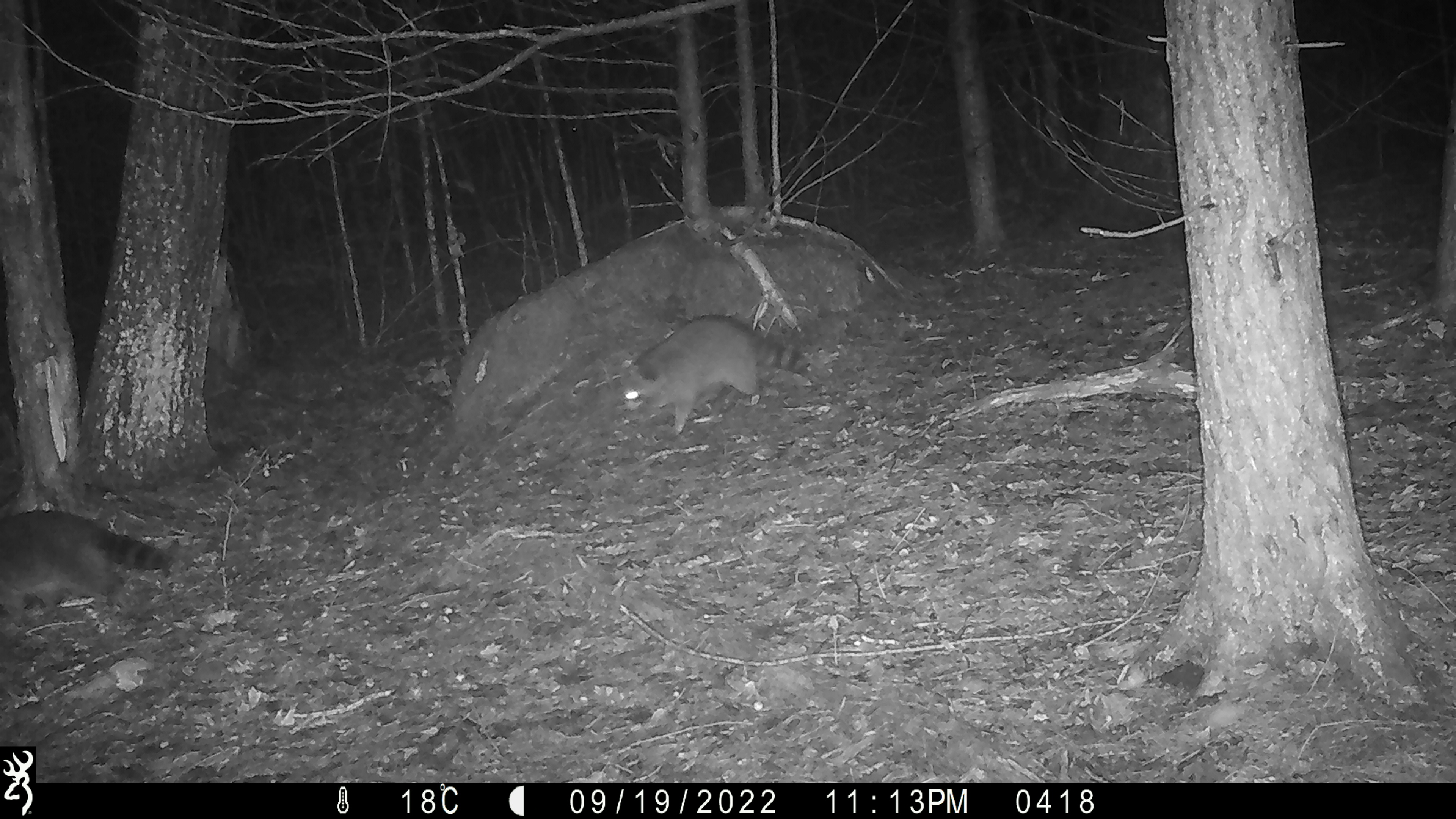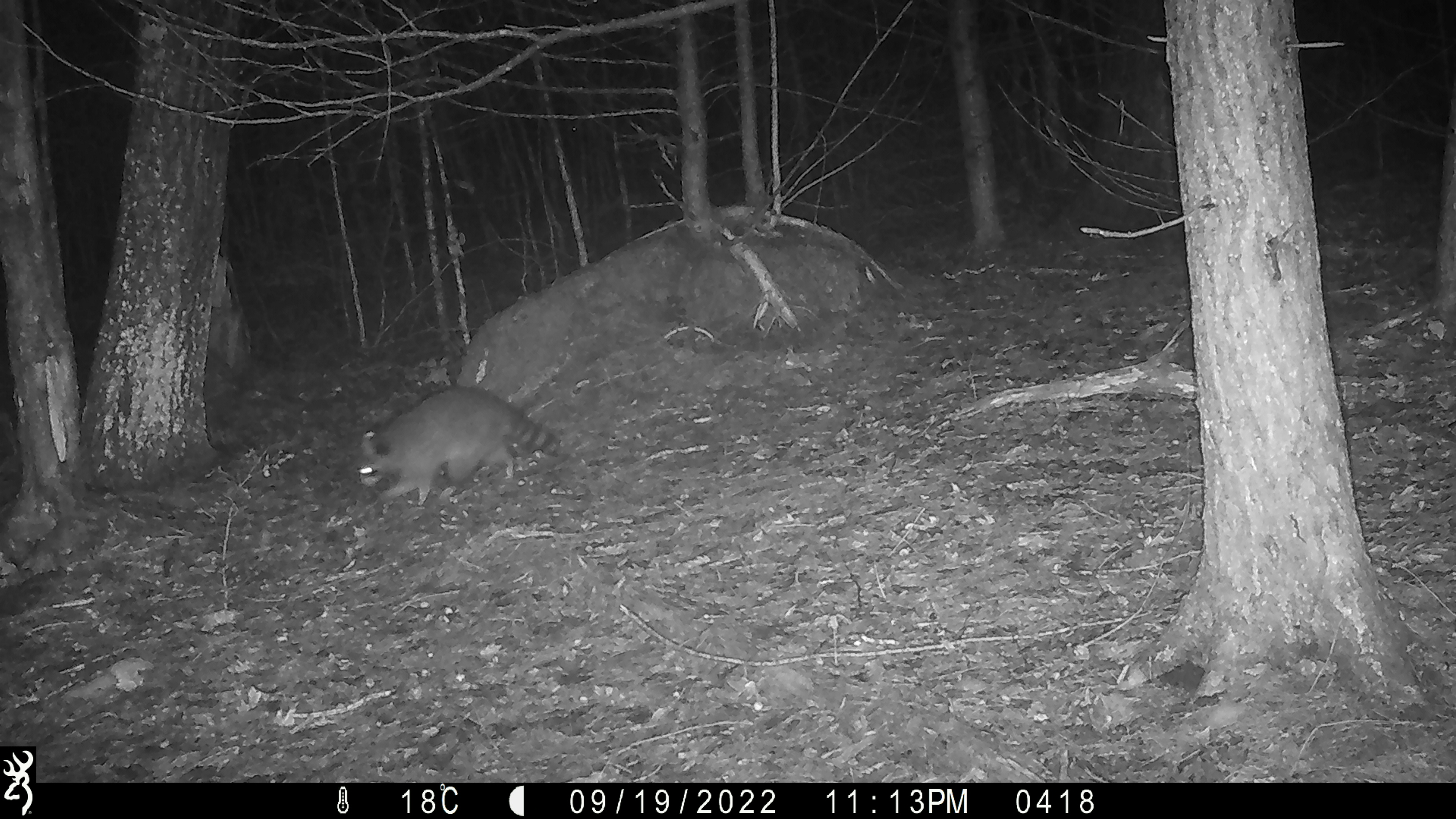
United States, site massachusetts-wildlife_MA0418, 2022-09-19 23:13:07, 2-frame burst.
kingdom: Animalia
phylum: Chordata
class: Mammalia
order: Carnivora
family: Procyonidae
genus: Procyon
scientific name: Procyon lotor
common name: raccoon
Raccoon (Procyon lotor).